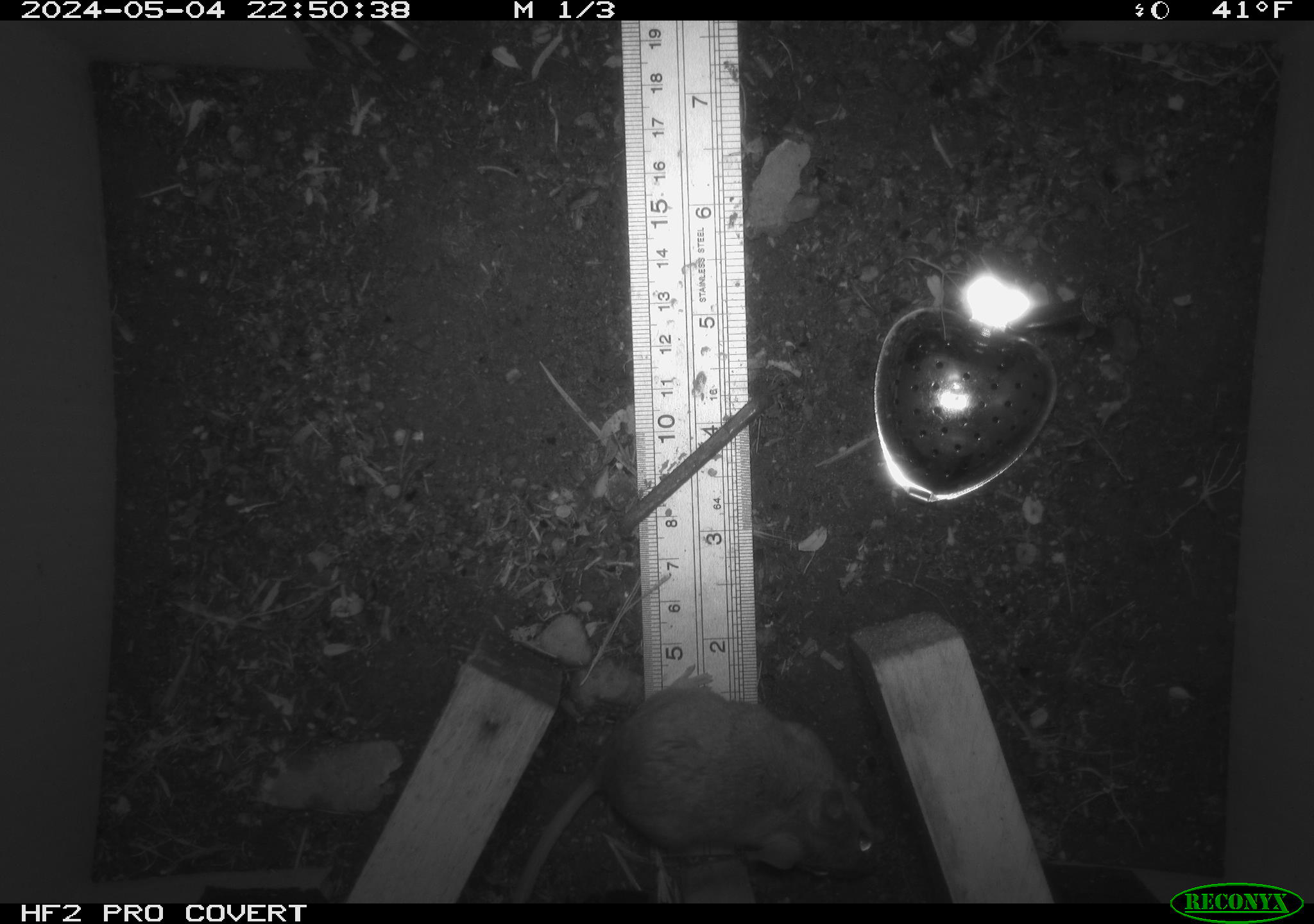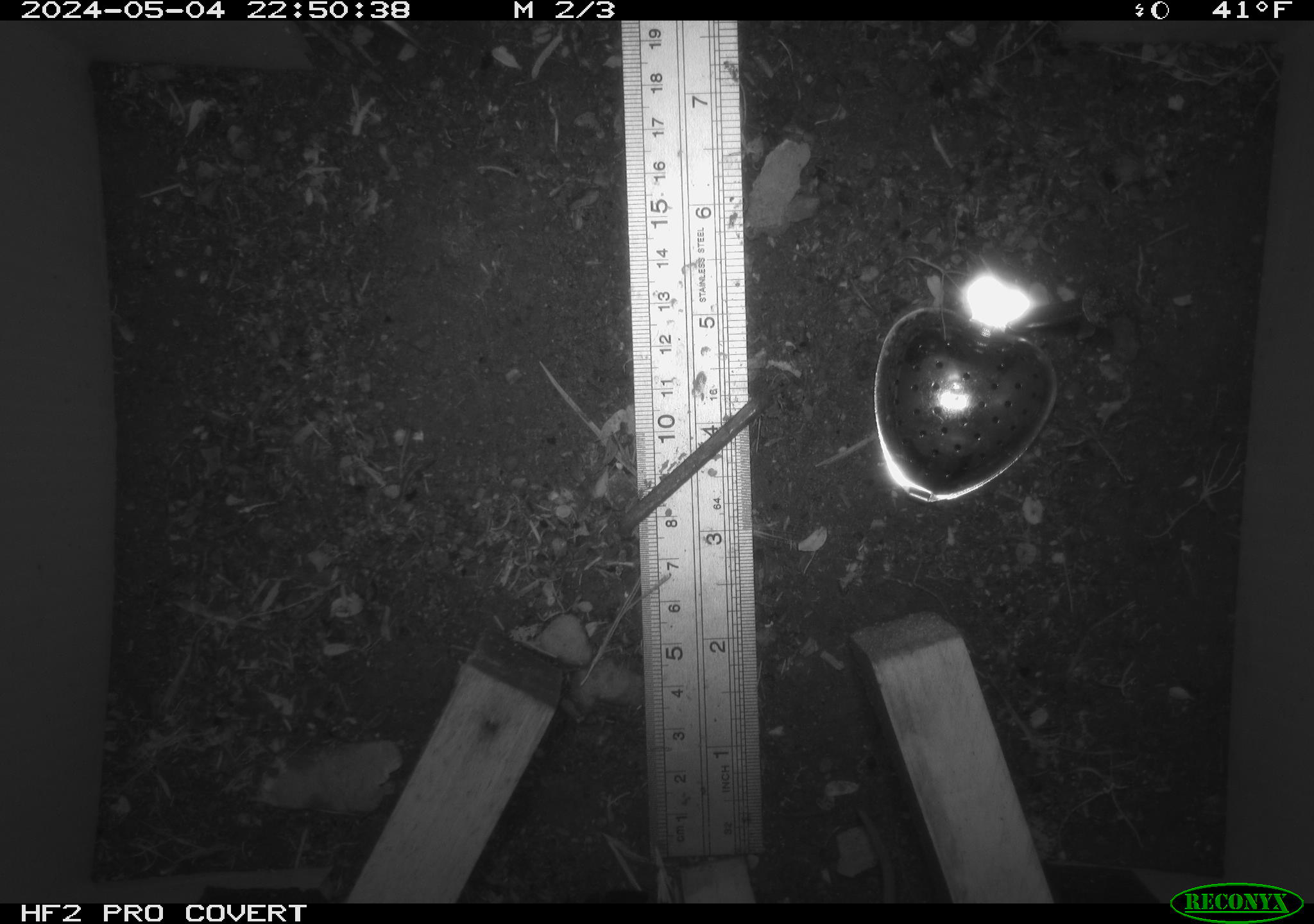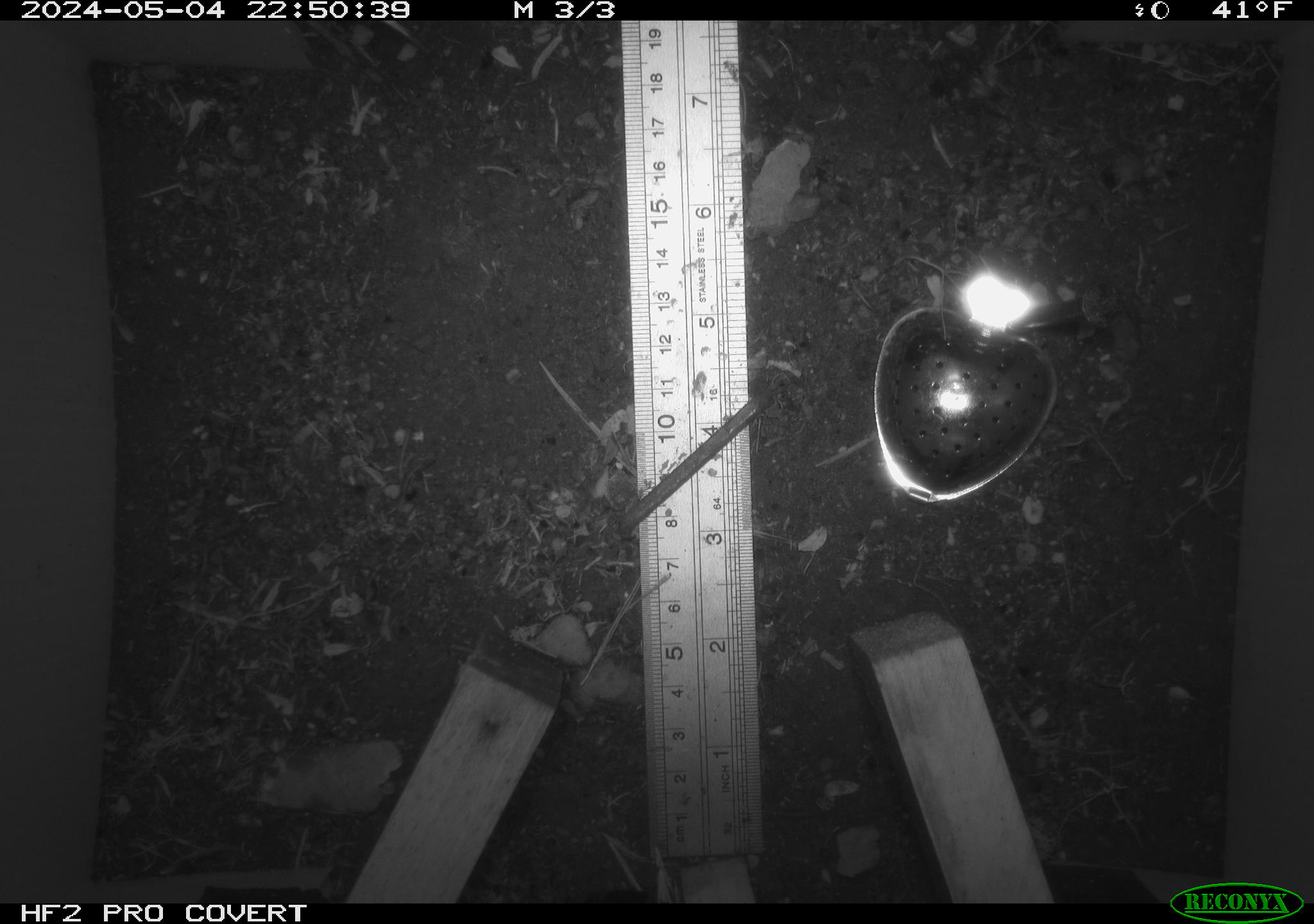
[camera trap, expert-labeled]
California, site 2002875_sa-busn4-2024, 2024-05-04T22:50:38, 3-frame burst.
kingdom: Animalia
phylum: Chordata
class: Mammalia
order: Rodentia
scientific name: Rodentia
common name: rodent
Rodent (Rodentia).